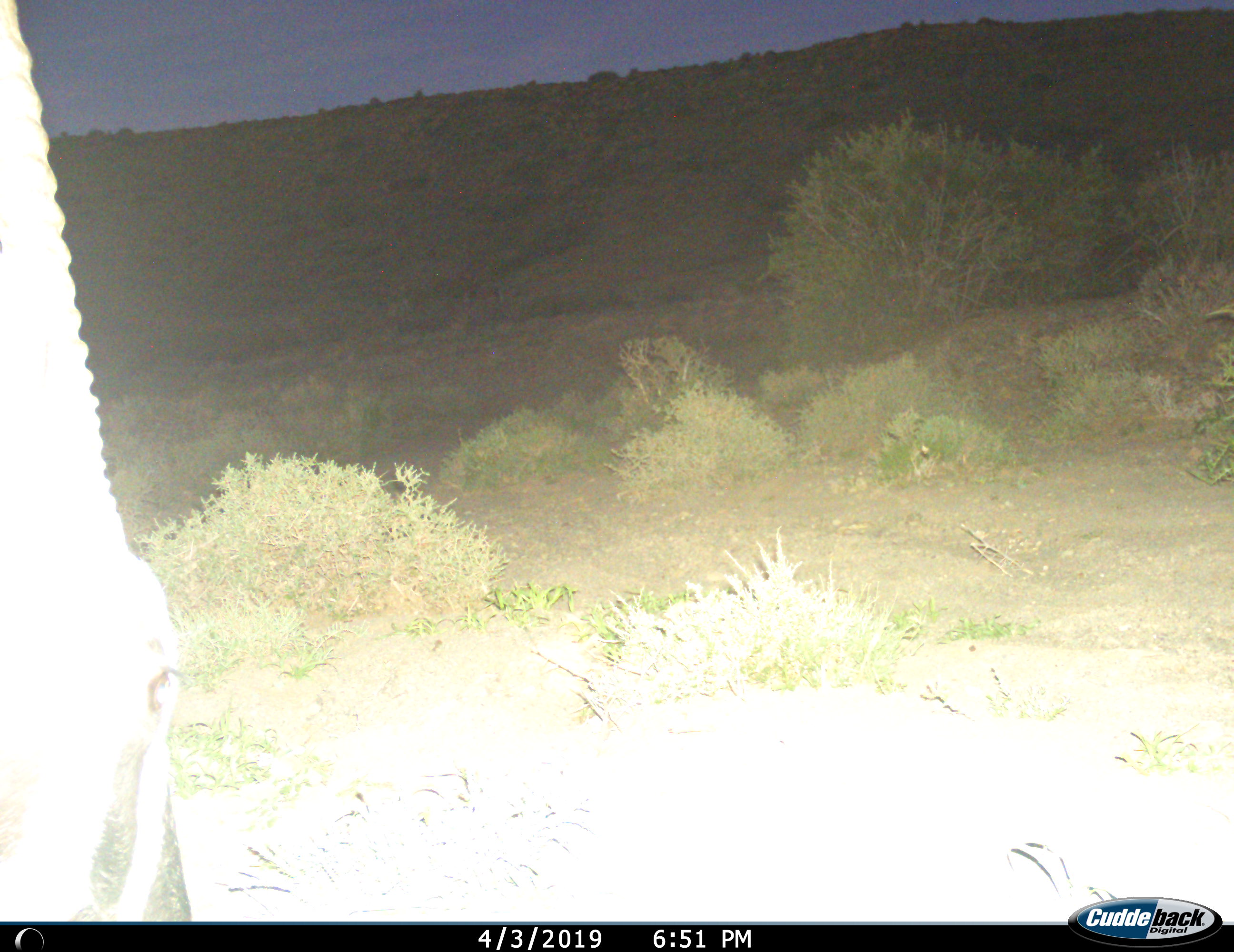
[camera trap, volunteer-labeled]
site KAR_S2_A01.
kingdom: Animalia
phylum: Chordata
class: Mammalia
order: Artiodactyla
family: Bovidae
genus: Oryx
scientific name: Oryx gazella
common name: gemsbok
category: oryx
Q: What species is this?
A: Oryx (gemsbok) (Oryx gazella).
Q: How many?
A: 1.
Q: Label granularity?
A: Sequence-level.